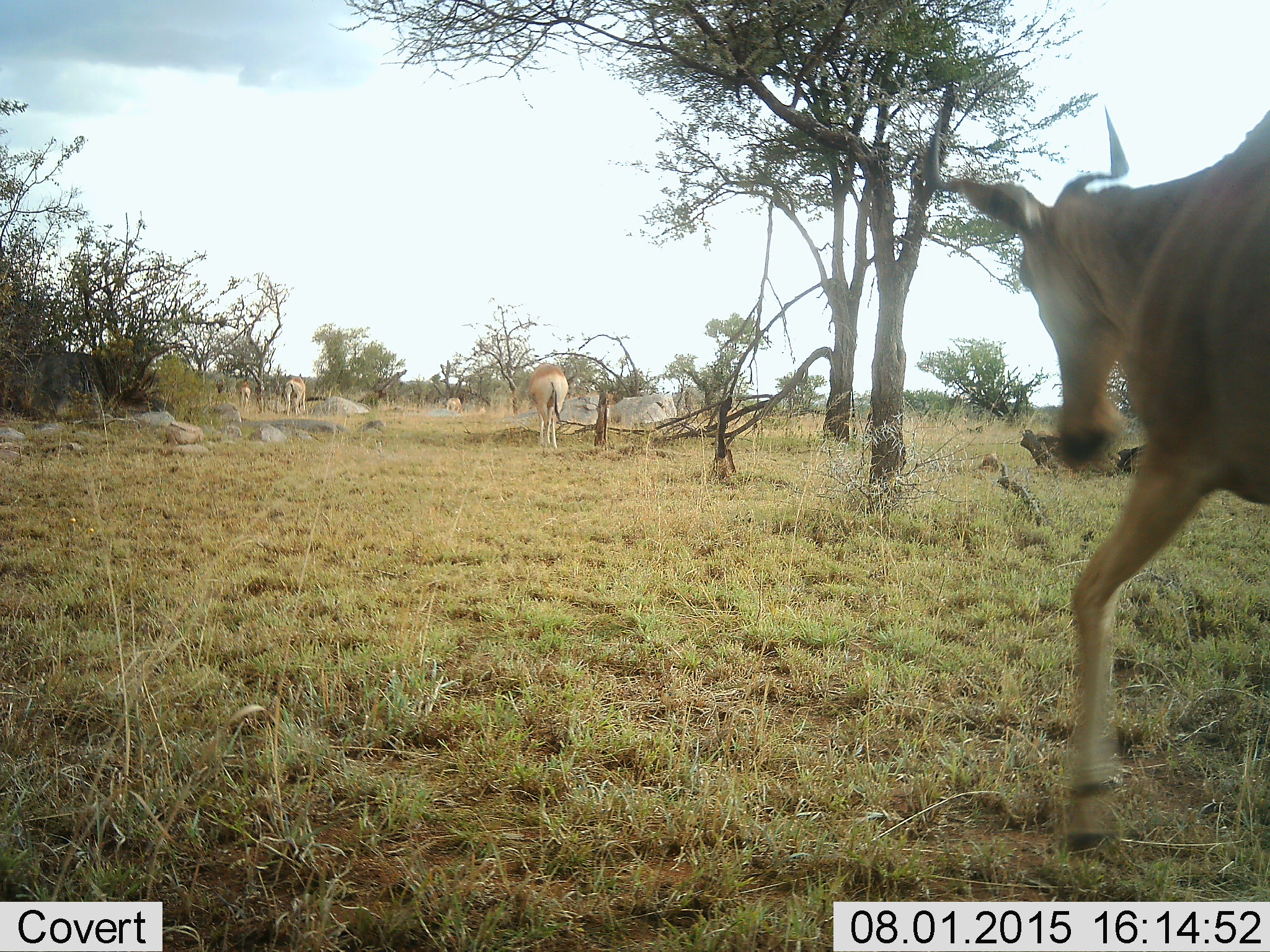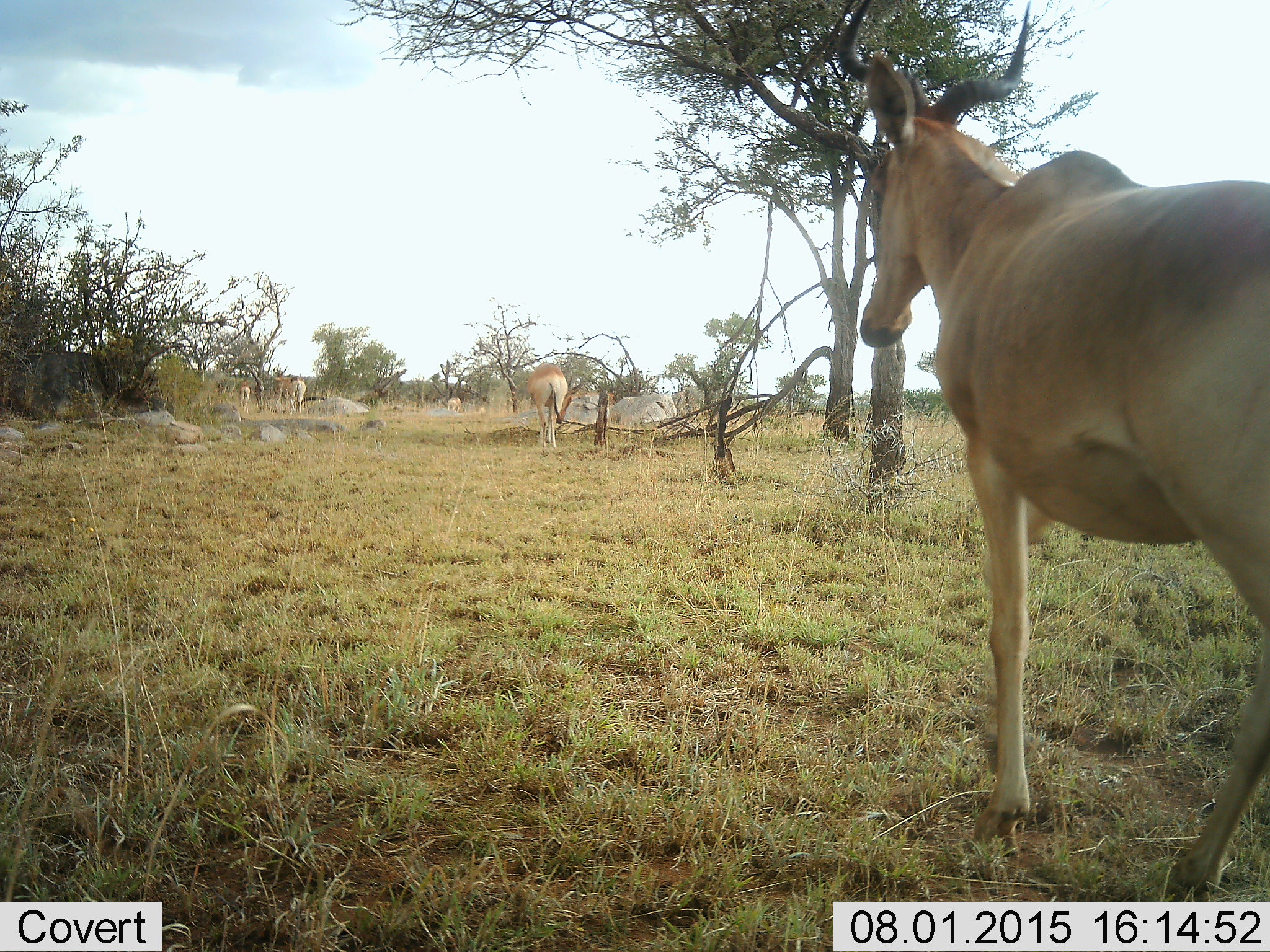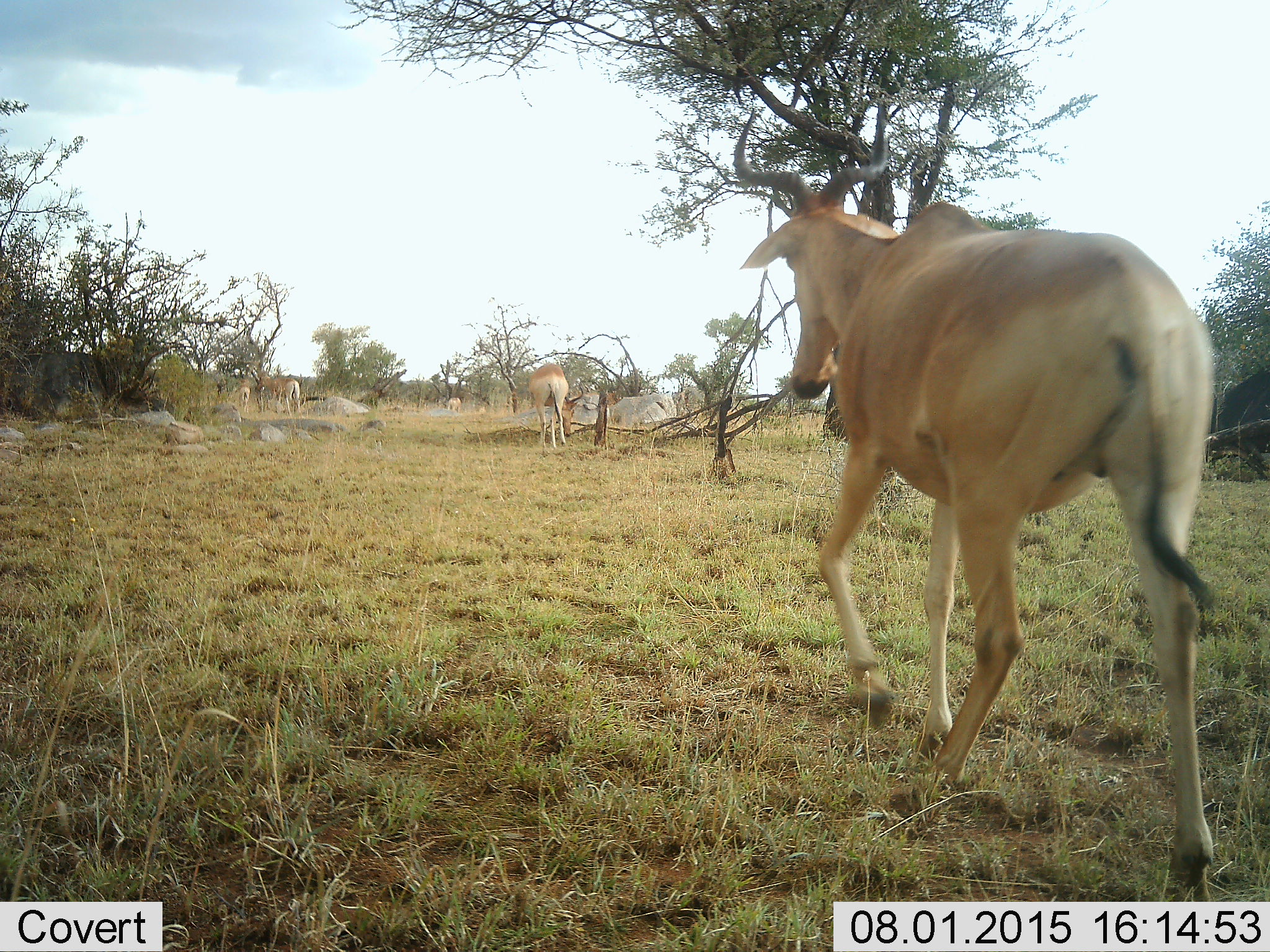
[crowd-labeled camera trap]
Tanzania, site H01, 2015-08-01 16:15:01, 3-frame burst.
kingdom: Animalia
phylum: Chordata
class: Mammalia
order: Artiodactyla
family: Bovidae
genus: Alcelaphus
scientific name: Alcelaphus buselaphus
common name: hartebeest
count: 5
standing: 44%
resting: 11%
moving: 100%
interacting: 0%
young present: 0%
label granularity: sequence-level